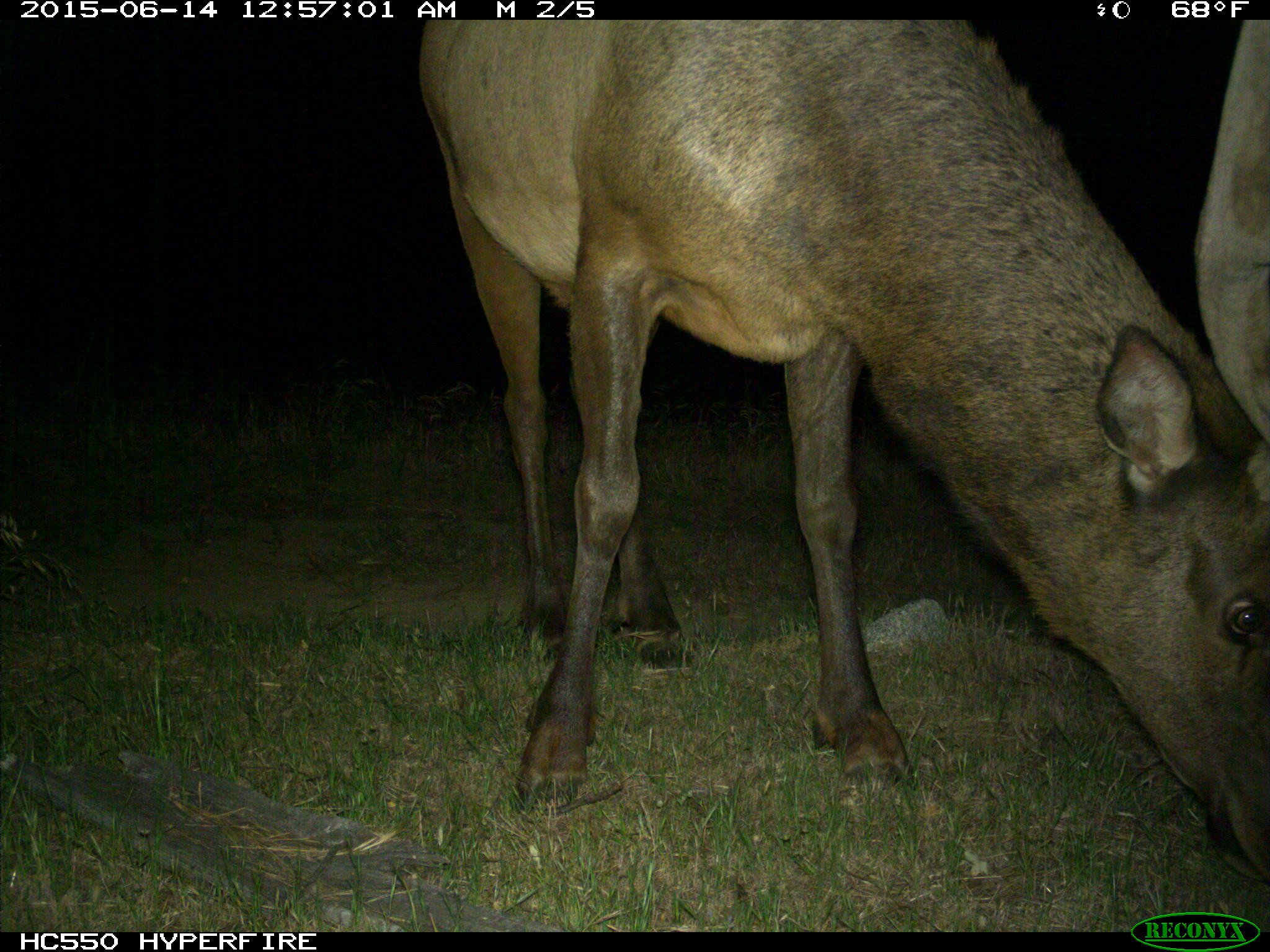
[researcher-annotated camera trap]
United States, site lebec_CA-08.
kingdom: Animalia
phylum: Chordata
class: Mammalia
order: Artiodactyla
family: Cervidae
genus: Cervus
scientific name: Cervus canadensis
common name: elk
Cervus canadensis (elk).